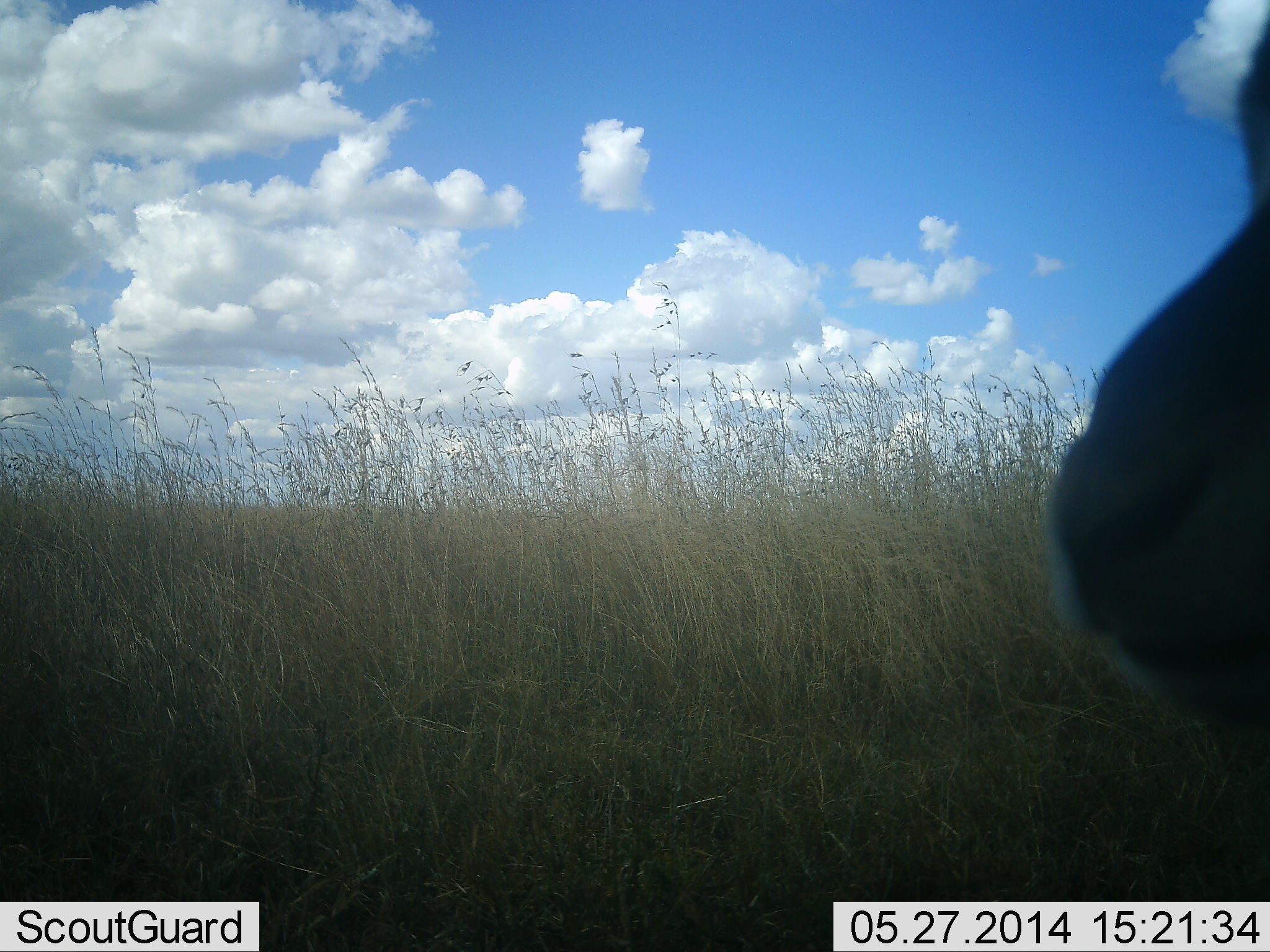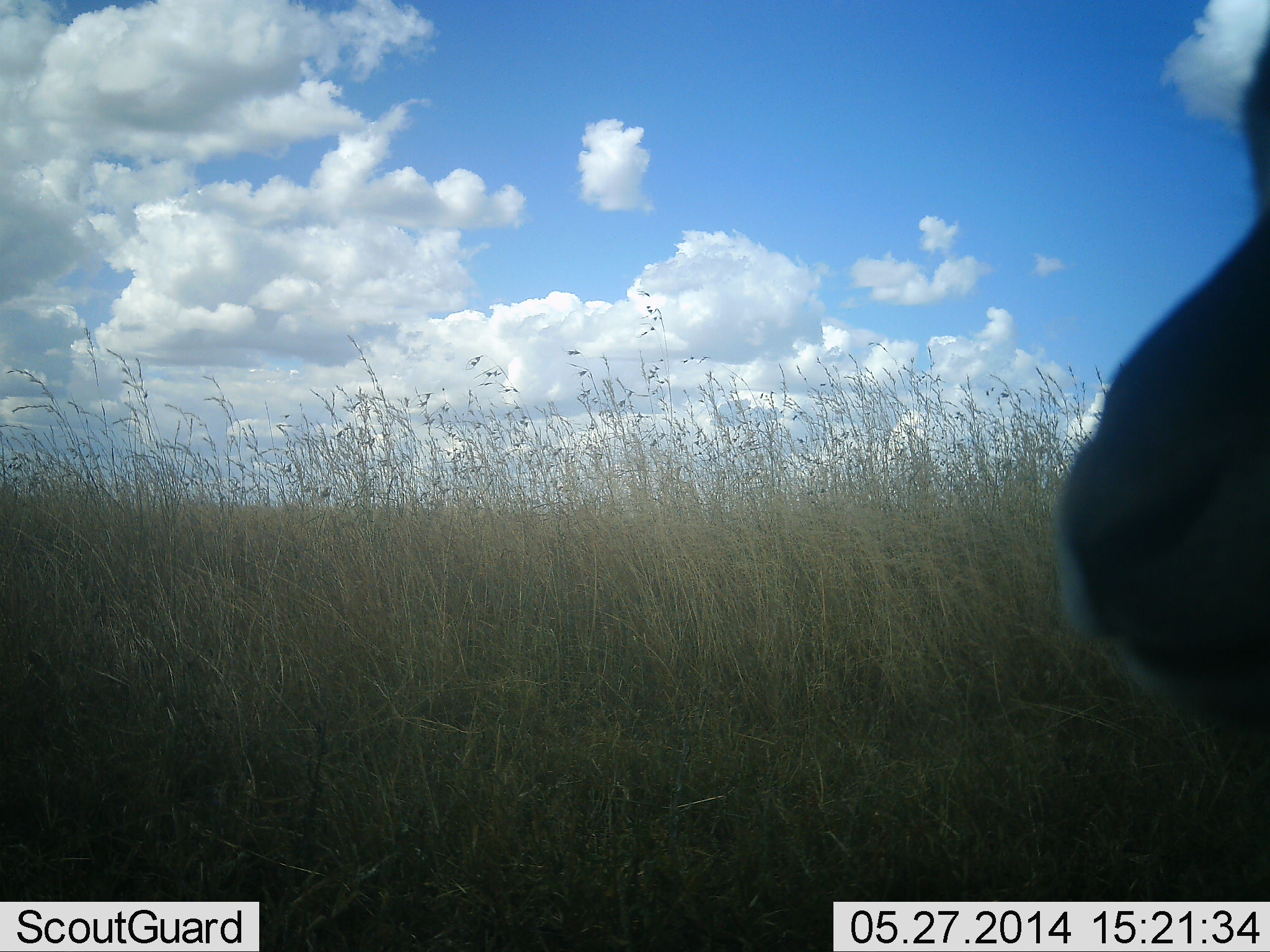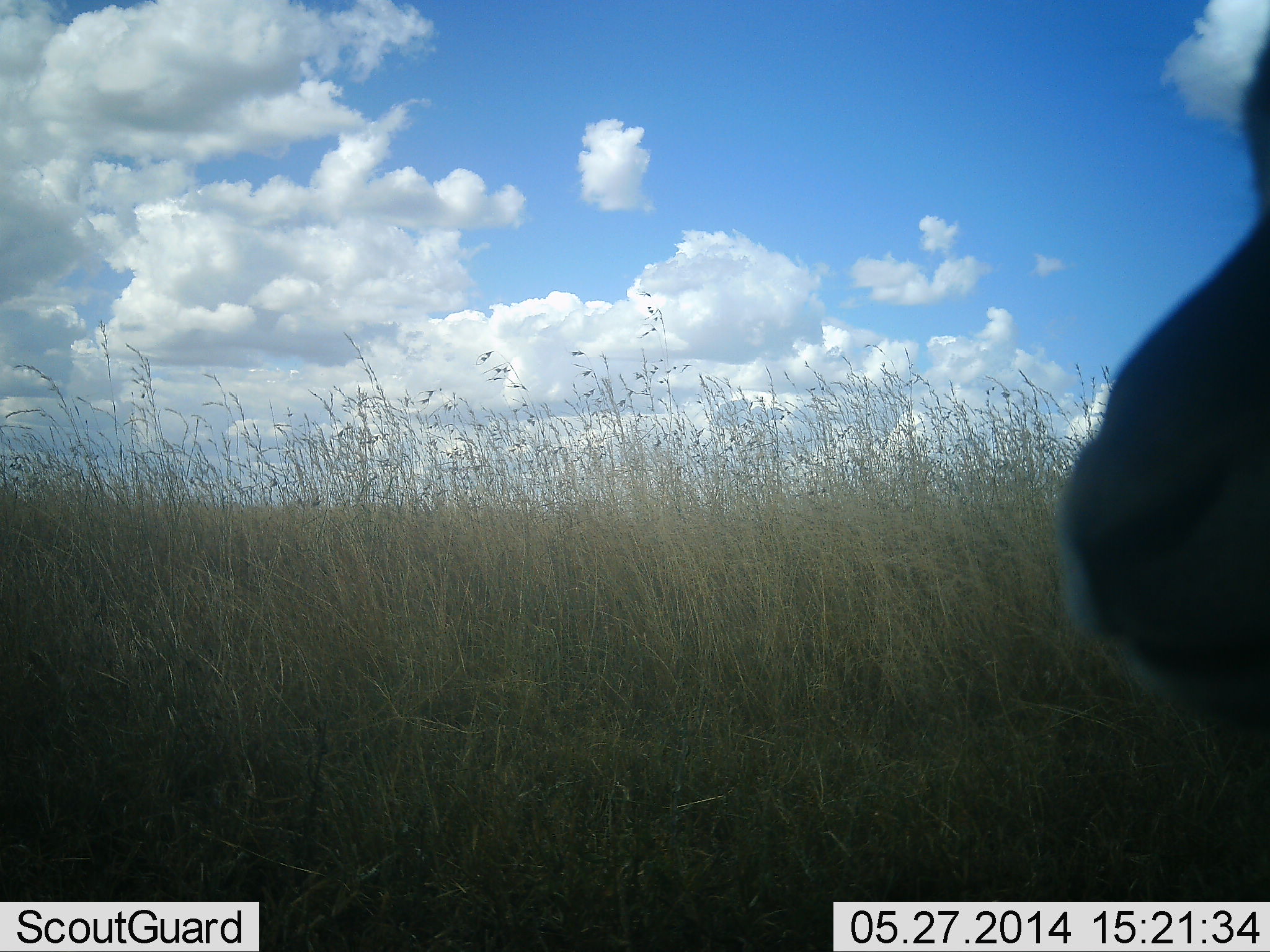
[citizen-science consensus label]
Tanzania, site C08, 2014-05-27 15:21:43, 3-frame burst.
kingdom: Animalia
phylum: Chordata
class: Mammalia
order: Artiodactyla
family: Bovidae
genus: Eudorcas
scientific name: Eudorcas thomsonii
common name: thomson's gazelle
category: gazellethomsons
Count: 1.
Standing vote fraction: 75%.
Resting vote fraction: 38%.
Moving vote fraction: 0%.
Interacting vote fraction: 0%.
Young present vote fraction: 0%.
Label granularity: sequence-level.